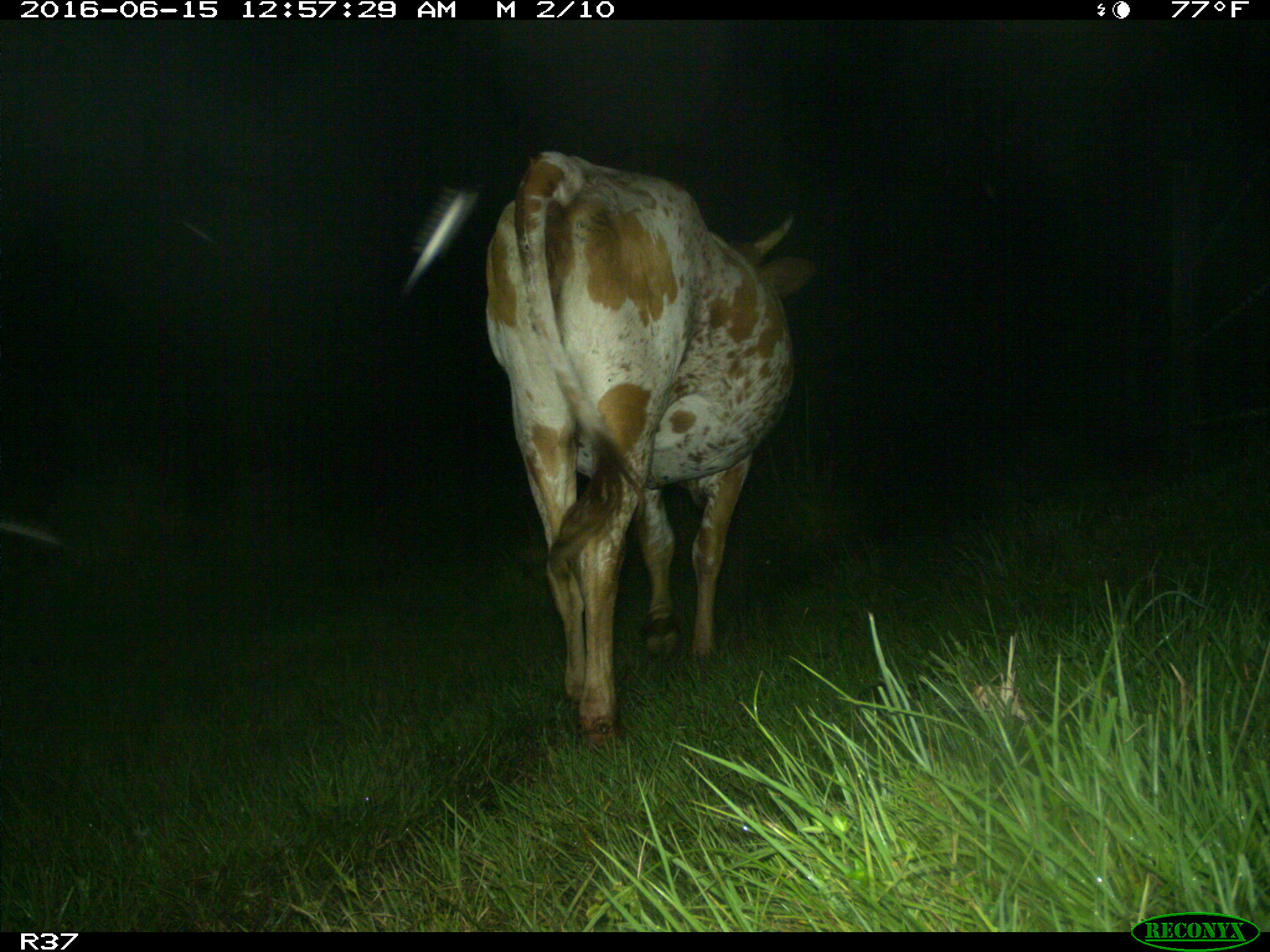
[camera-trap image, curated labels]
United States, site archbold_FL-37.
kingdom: Animalia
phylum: Chordata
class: Mammalia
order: Artiodactyla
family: Bovidae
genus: Bos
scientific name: Bos taurus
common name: domestic cow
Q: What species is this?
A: Bos taurus (domestic cow).